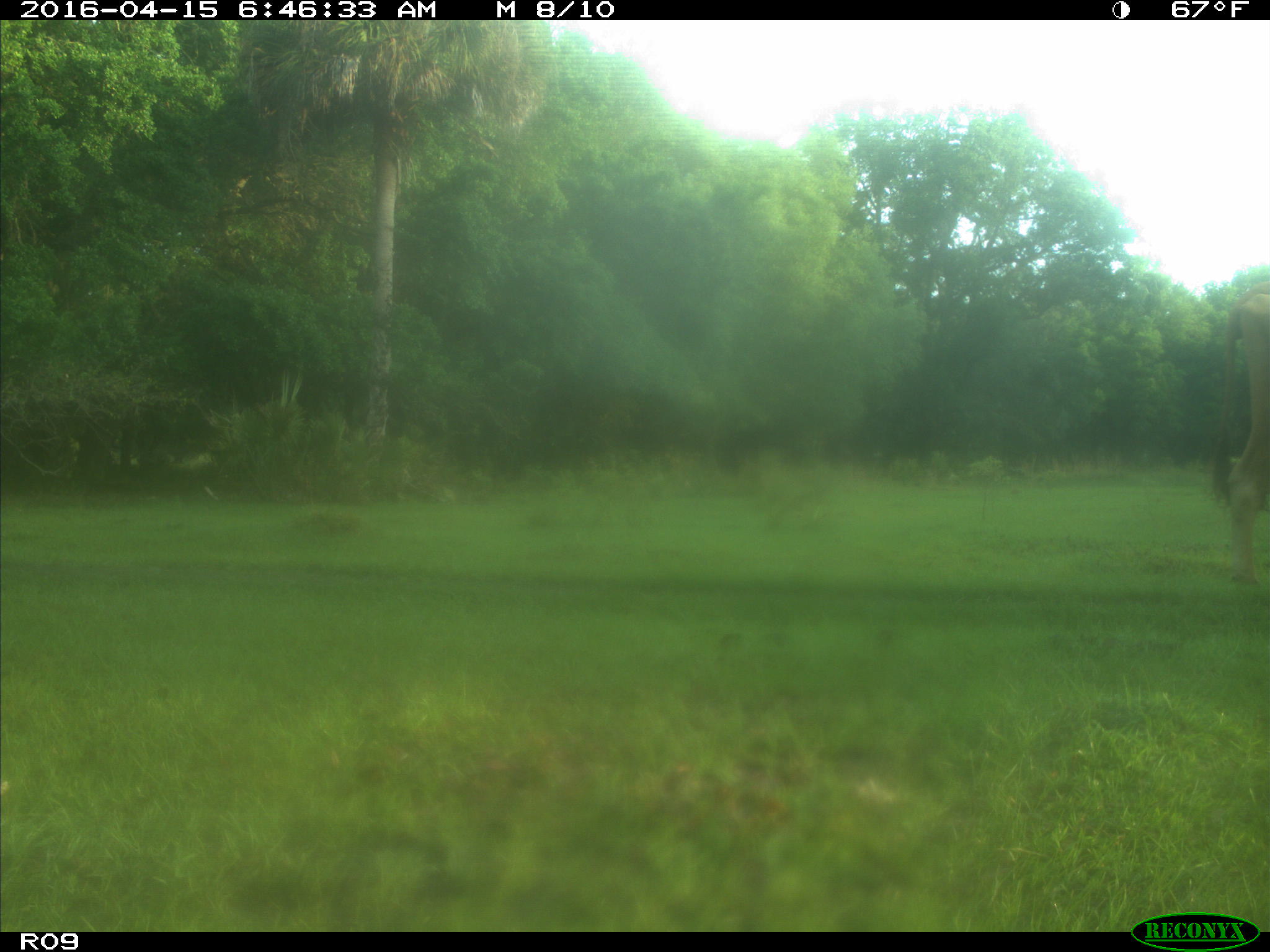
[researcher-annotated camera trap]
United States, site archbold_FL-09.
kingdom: Animalia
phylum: Chordata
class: Mammalia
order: Artiodactyla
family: Bovidae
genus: Bos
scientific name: Bos taurus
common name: domestic cow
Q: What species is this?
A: Bos taurus (domestic cow).